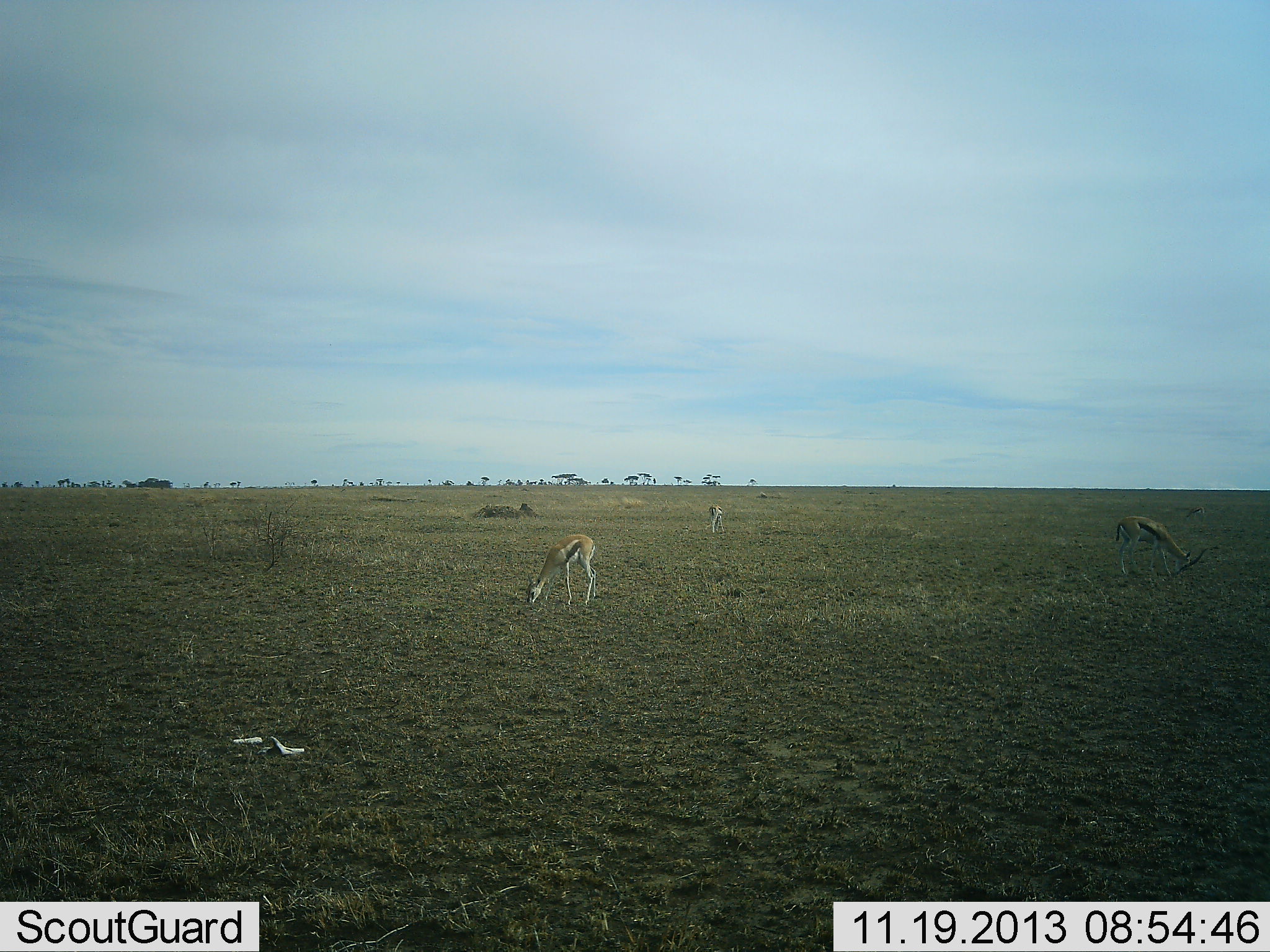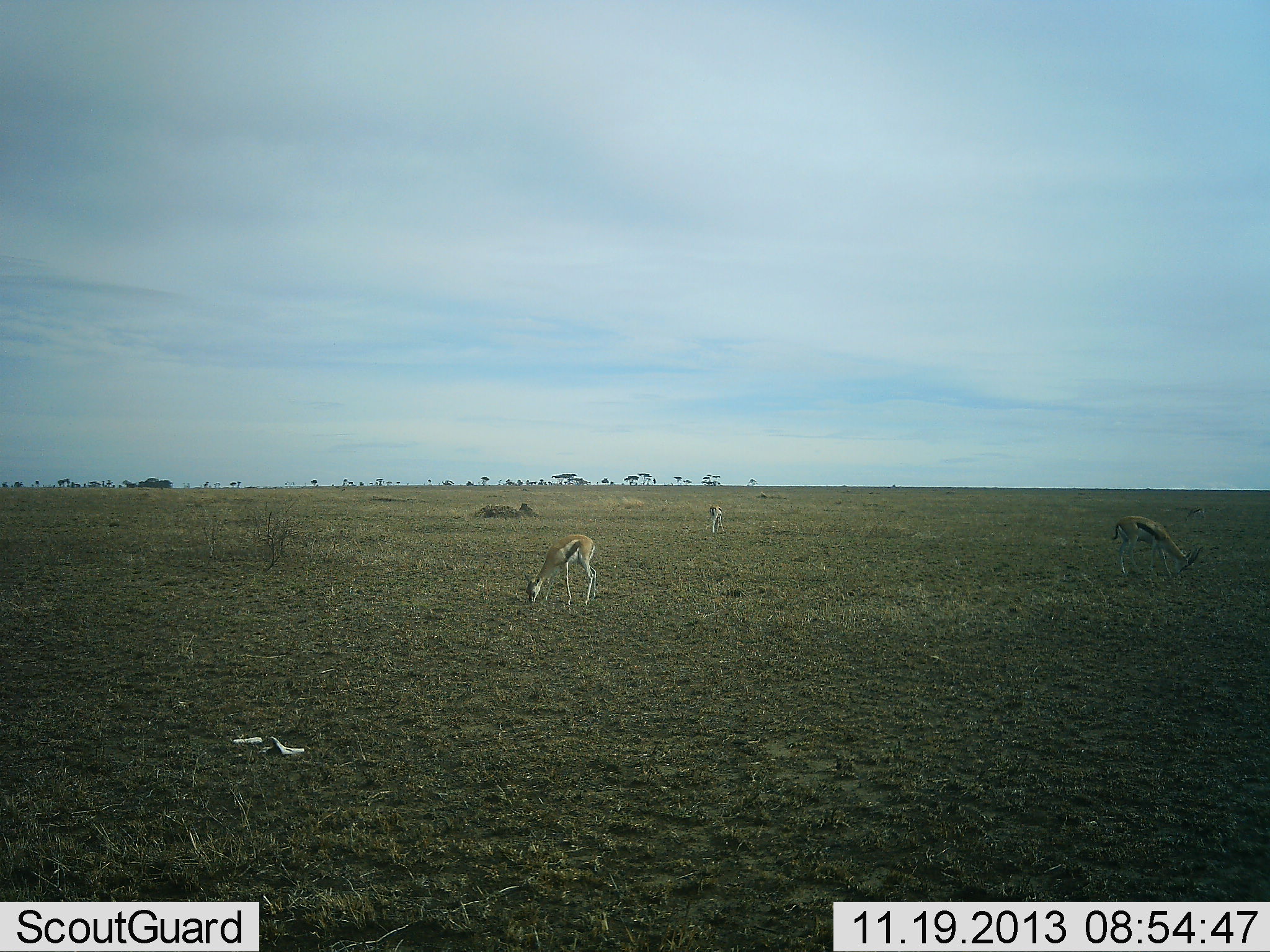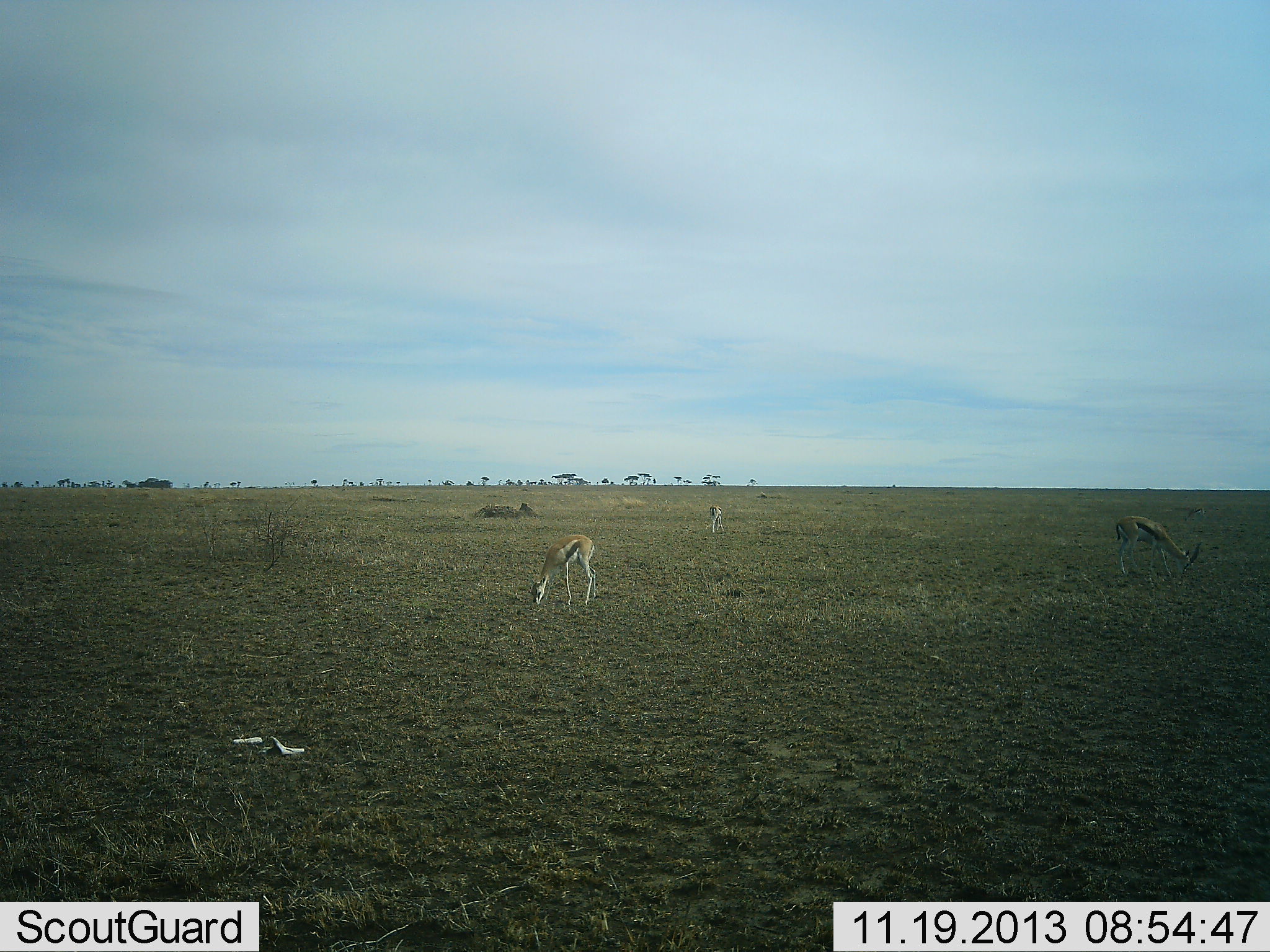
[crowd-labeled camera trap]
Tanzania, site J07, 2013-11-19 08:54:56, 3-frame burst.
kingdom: Animalia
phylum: Chordata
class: Mammalia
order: Artiodactyla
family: Bovidae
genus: Eudorcas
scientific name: Eudorcas thomsonii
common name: thomson's gazelle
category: gazellethomsons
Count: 3.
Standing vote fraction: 20%.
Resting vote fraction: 0%.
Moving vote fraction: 0%.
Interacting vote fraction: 10%.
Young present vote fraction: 0%.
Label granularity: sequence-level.